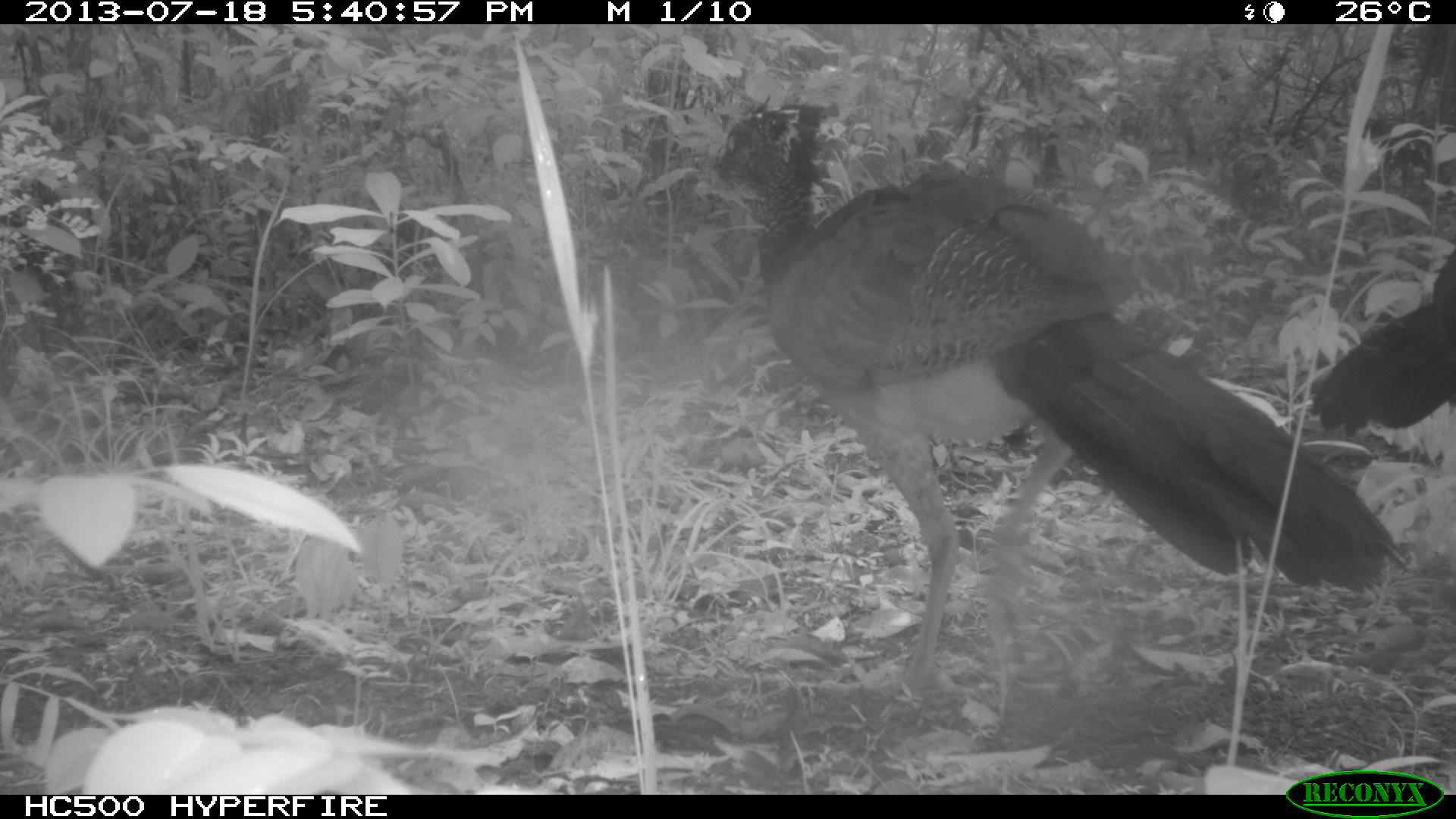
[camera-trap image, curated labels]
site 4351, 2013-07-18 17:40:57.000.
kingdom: Animalia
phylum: Chordata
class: Aves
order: Galliformes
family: Cracidae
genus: Crax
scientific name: Crax rubra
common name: great curassow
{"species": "Crax rubra (great curassow)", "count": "4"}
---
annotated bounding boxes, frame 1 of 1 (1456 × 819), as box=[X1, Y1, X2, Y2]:
crax rubra: box=[712, 98, 1400, 685]; box=[1310, 241, 1456, 433]